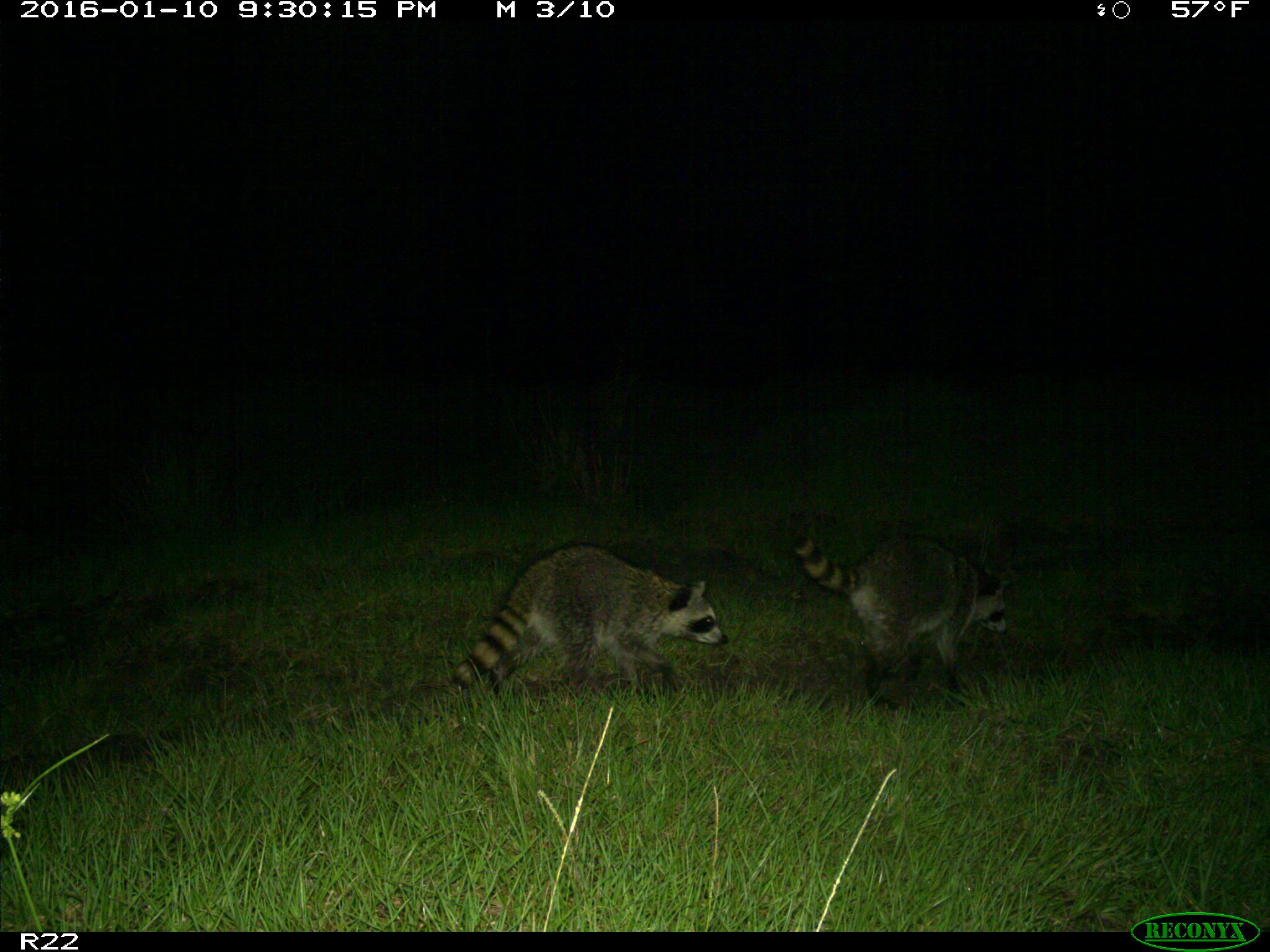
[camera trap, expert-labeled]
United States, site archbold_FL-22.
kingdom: Animalia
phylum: Chordata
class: Mammalia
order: Carnivora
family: Procyonidae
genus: Procyon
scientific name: Procyon lotor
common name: common raccoon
Procyon lotor (common raccoon).